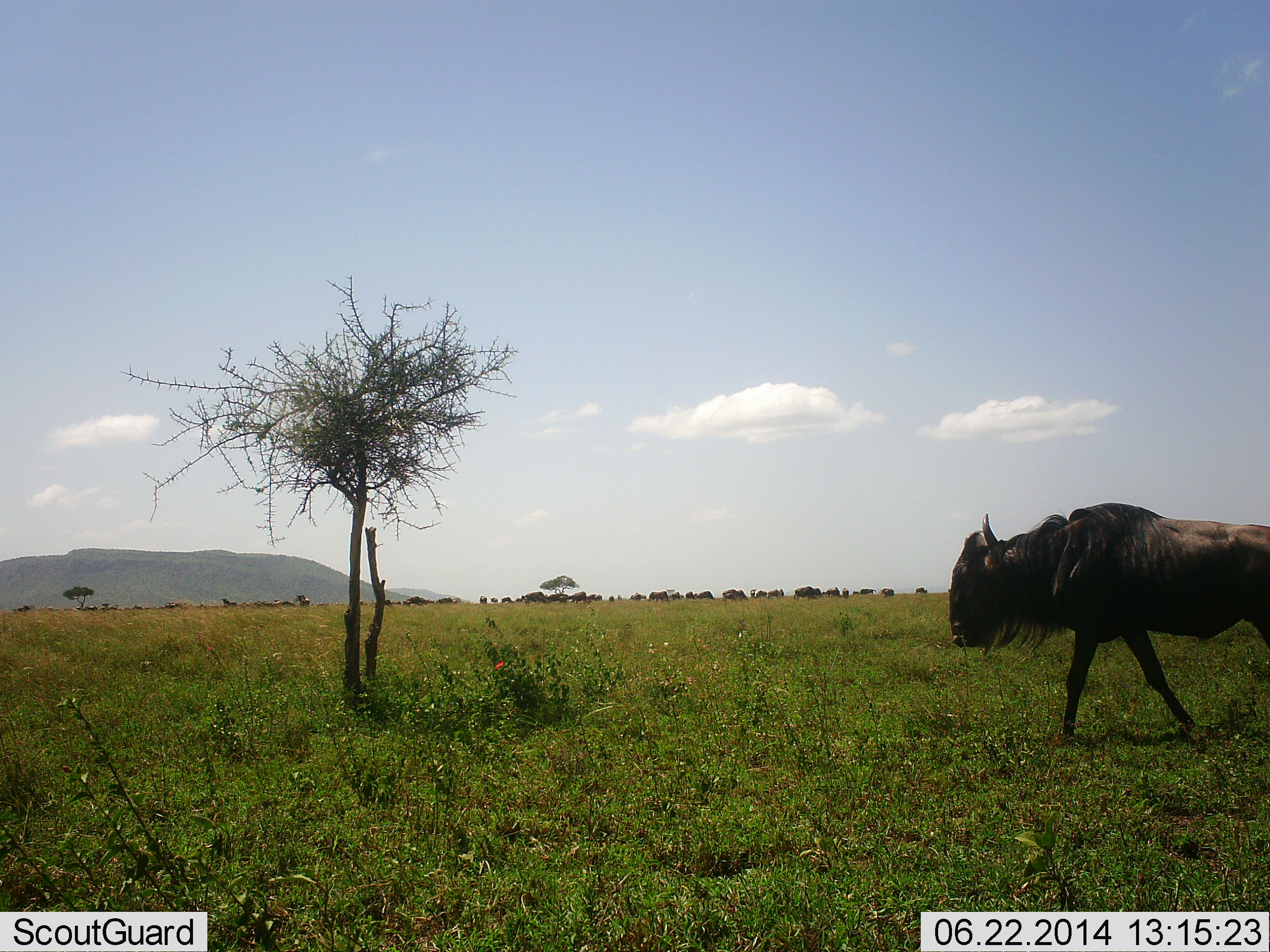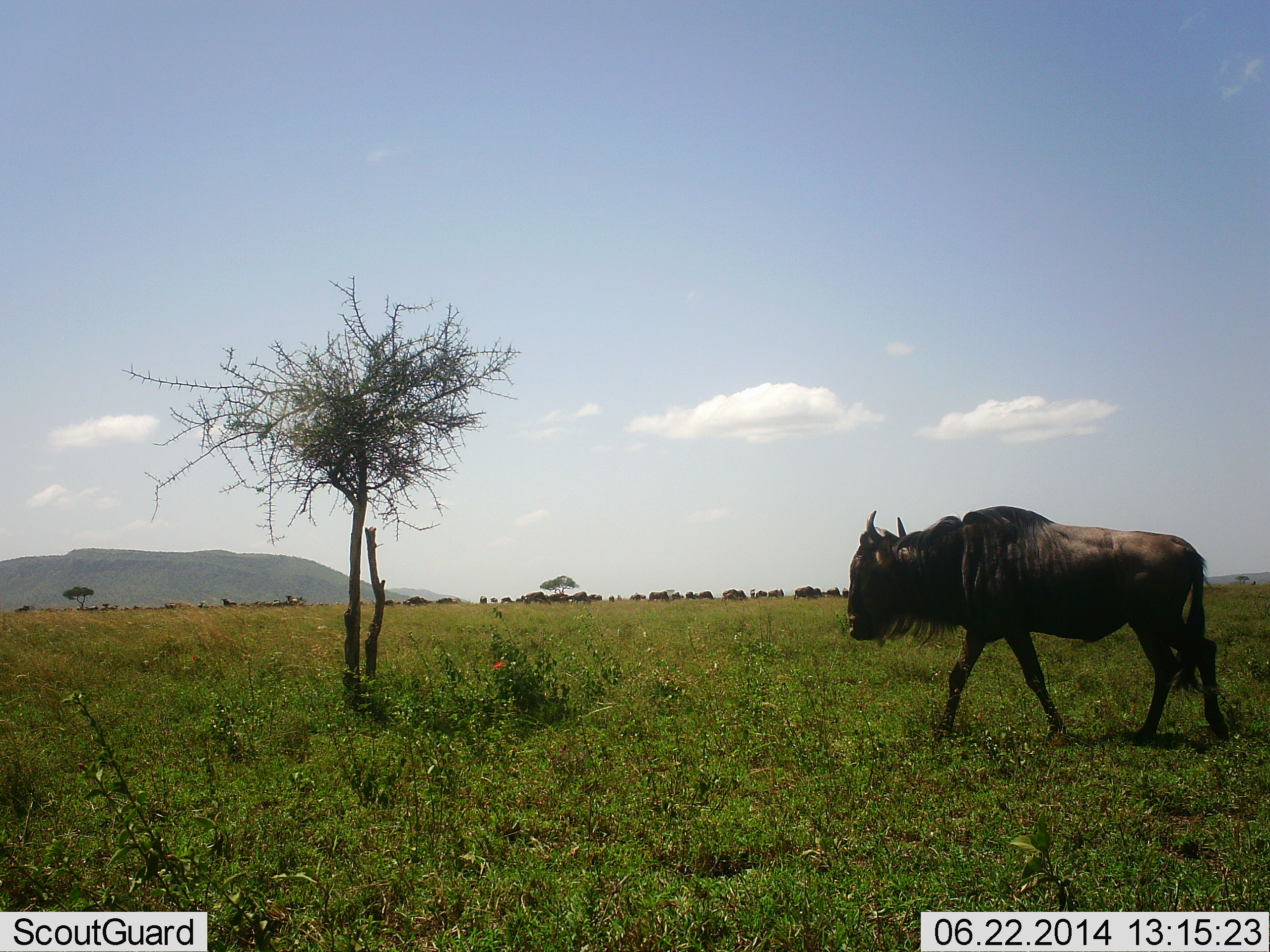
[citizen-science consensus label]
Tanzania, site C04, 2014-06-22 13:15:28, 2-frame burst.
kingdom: Animalia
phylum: Chordata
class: Mammalia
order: Artiodactyla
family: Bovidae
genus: Connochaetes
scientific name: Connochaetes taurinus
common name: blue wildebeest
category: wildebeest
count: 1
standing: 18%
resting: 0%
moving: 91%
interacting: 0%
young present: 0%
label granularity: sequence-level